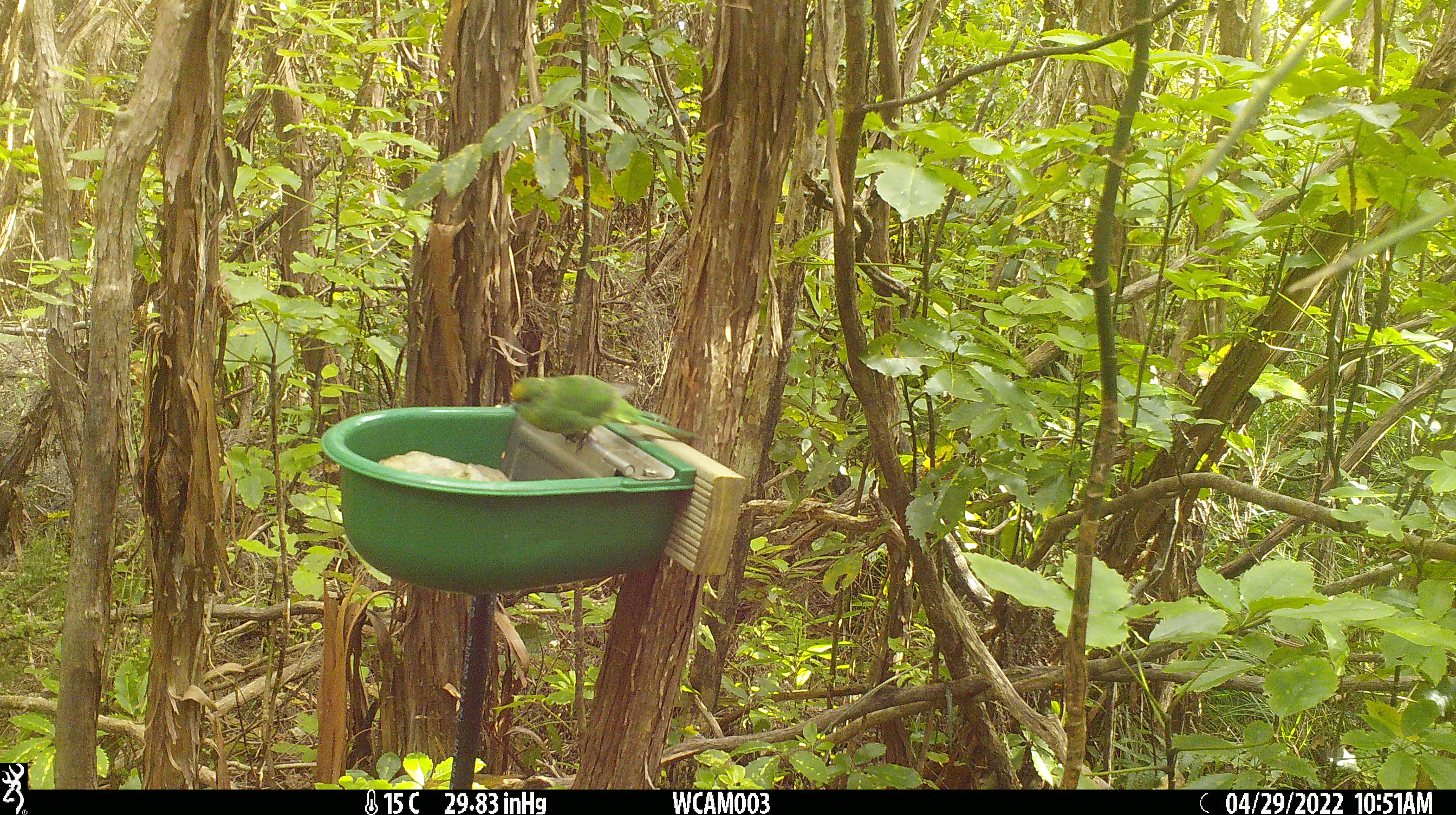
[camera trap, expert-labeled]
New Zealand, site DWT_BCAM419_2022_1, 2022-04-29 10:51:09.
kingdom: Animalia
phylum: Chordata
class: Aves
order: Psittaciformes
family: Psittaculidae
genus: Cyanoramphus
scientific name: Cyanoramphus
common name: parakeet